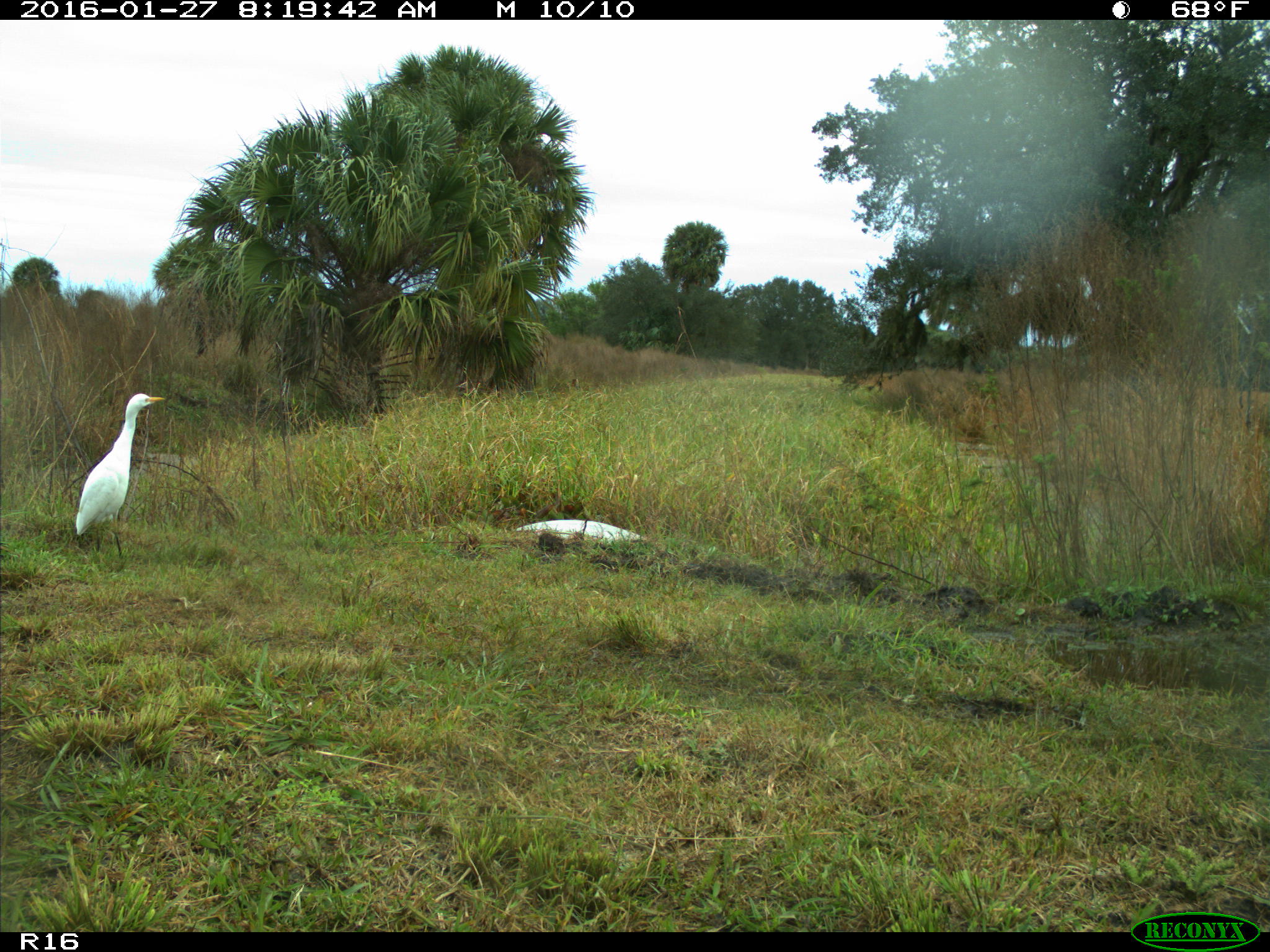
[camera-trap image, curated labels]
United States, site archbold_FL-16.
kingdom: Animalia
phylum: Chordata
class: Aves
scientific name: Aves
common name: birds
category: unidentified bird